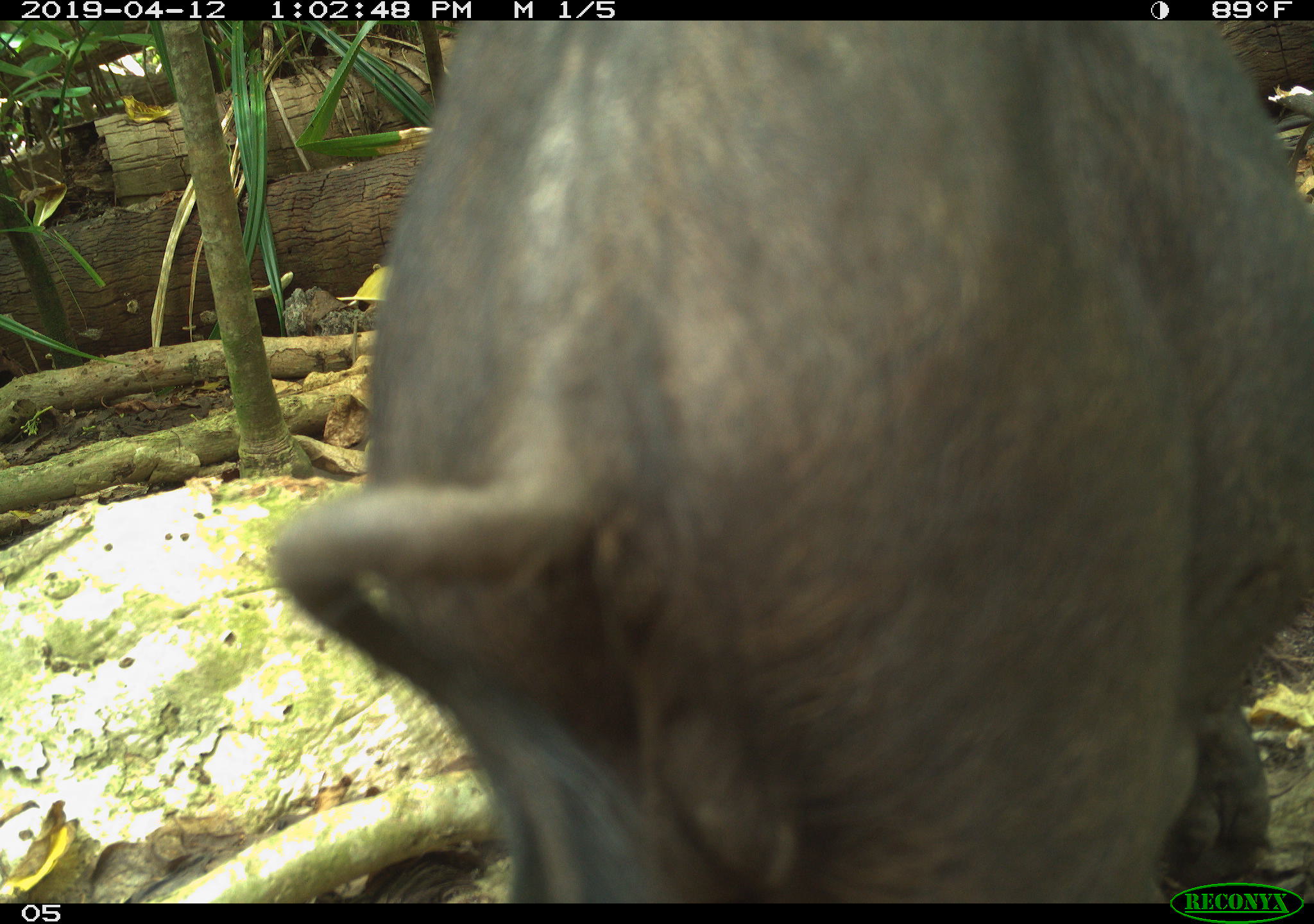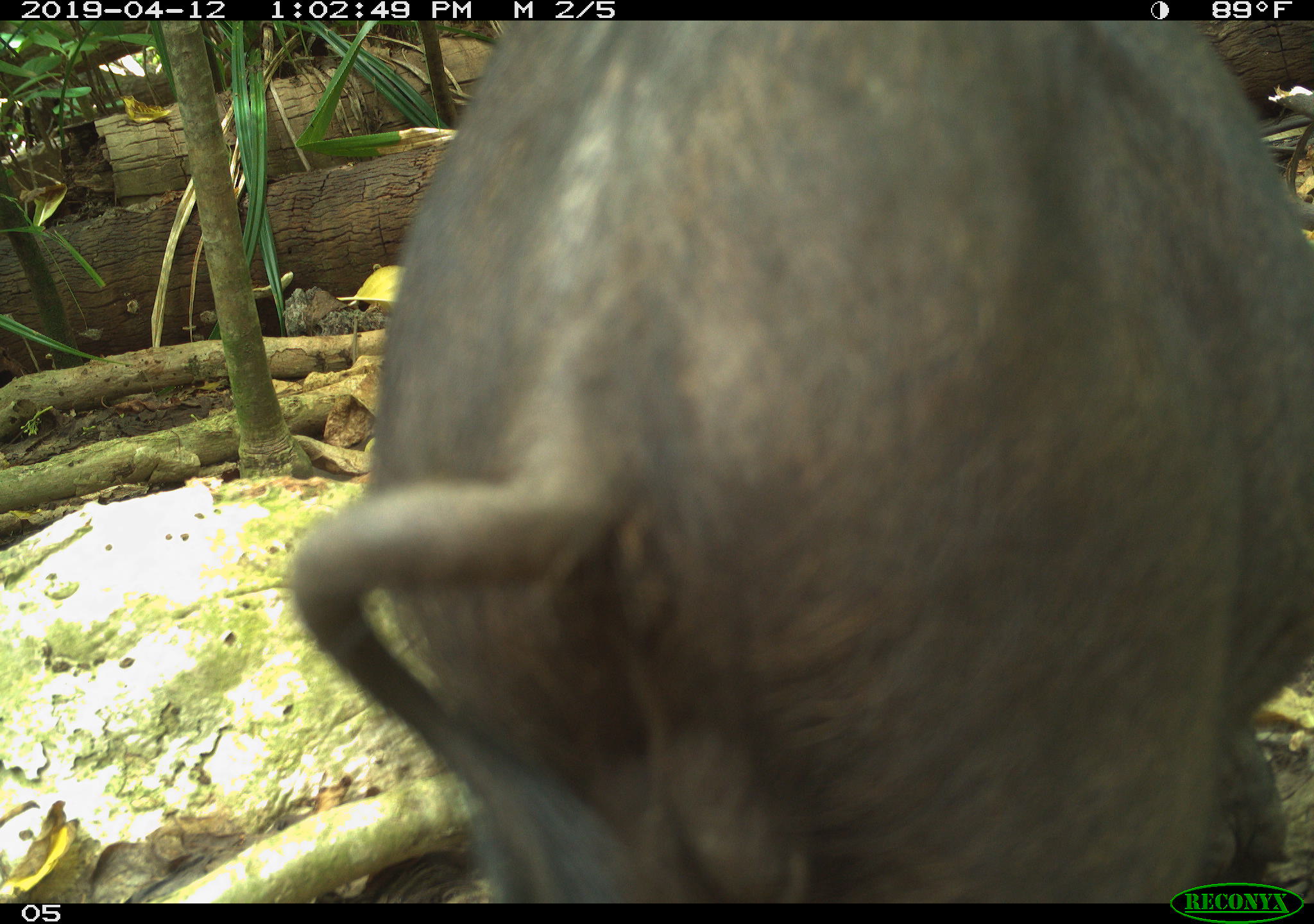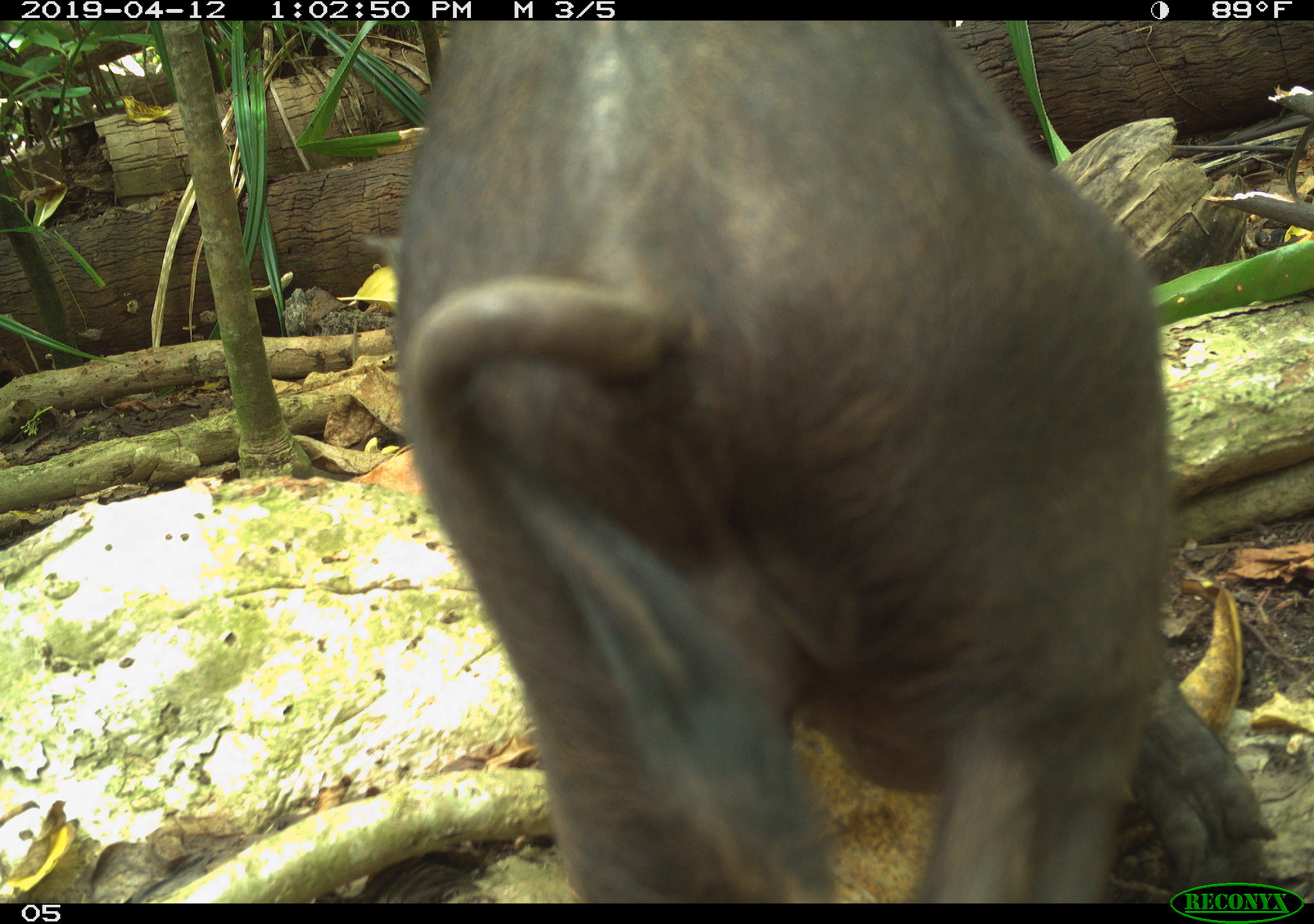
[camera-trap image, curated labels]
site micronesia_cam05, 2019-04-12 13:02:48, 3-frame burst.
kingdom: Animalia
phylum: Chordata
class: Mammalia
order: Artiodactyla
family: Suidae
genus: Sus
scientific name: Sus scrofa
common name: pig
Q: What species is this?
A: Pig (Sus scrofa).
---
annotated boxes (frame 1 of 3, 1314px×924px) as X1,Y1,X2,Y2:
pig: 284,31,1313,911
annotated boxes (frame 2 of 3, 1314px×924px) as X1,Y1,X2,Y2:
pig: 305,27,1311,911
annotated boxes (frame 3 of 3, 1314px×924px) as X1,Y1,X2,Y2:
pig: 351,17,1267,903